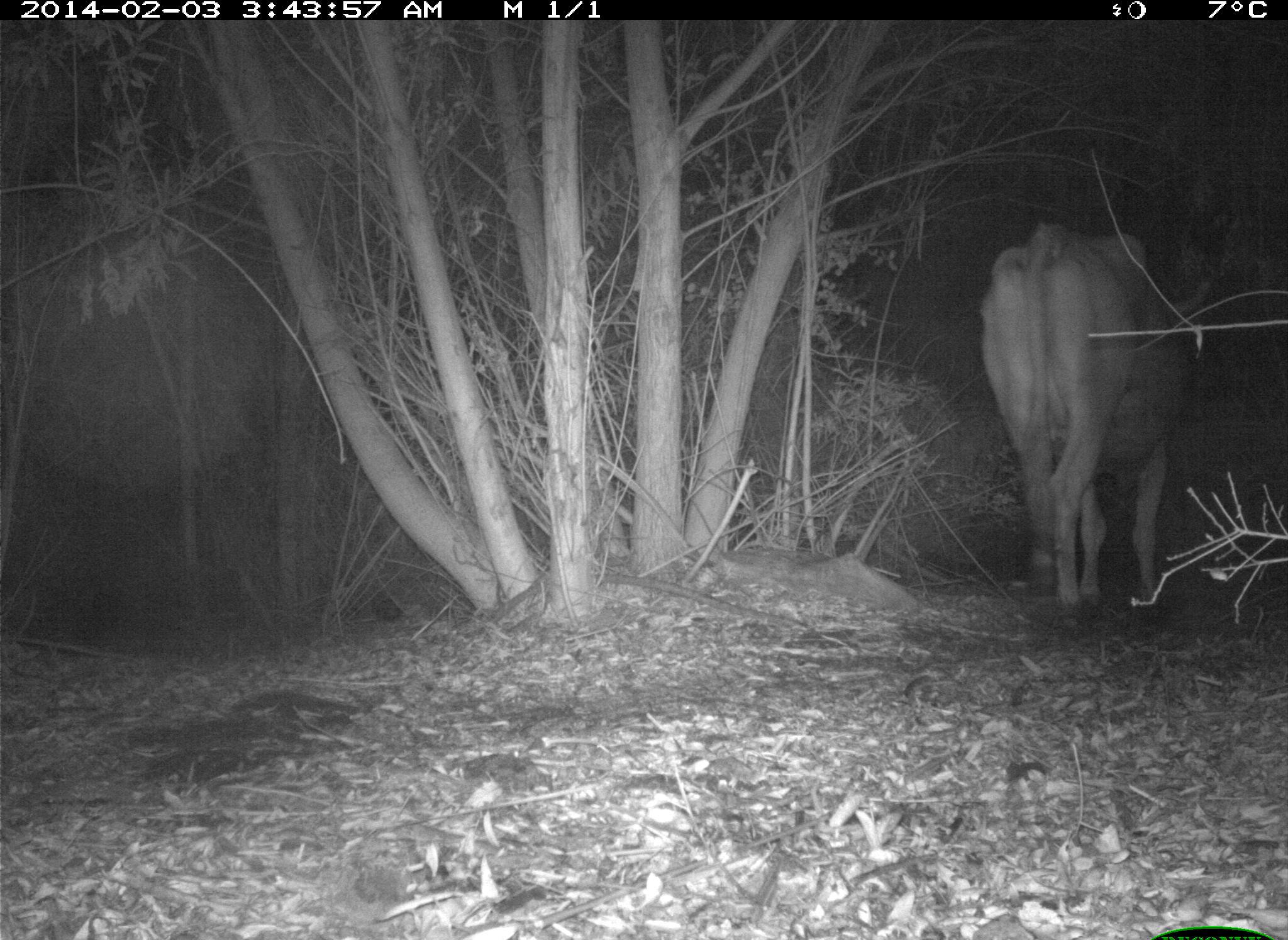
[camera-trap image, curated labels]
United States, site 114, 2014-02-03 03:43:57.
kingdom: Animalia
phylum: Chordata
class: Mammalia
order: Artiodactyla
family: Bovidae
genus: Bos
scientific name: Bos taurus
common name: cow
Cow (Bos taurus).